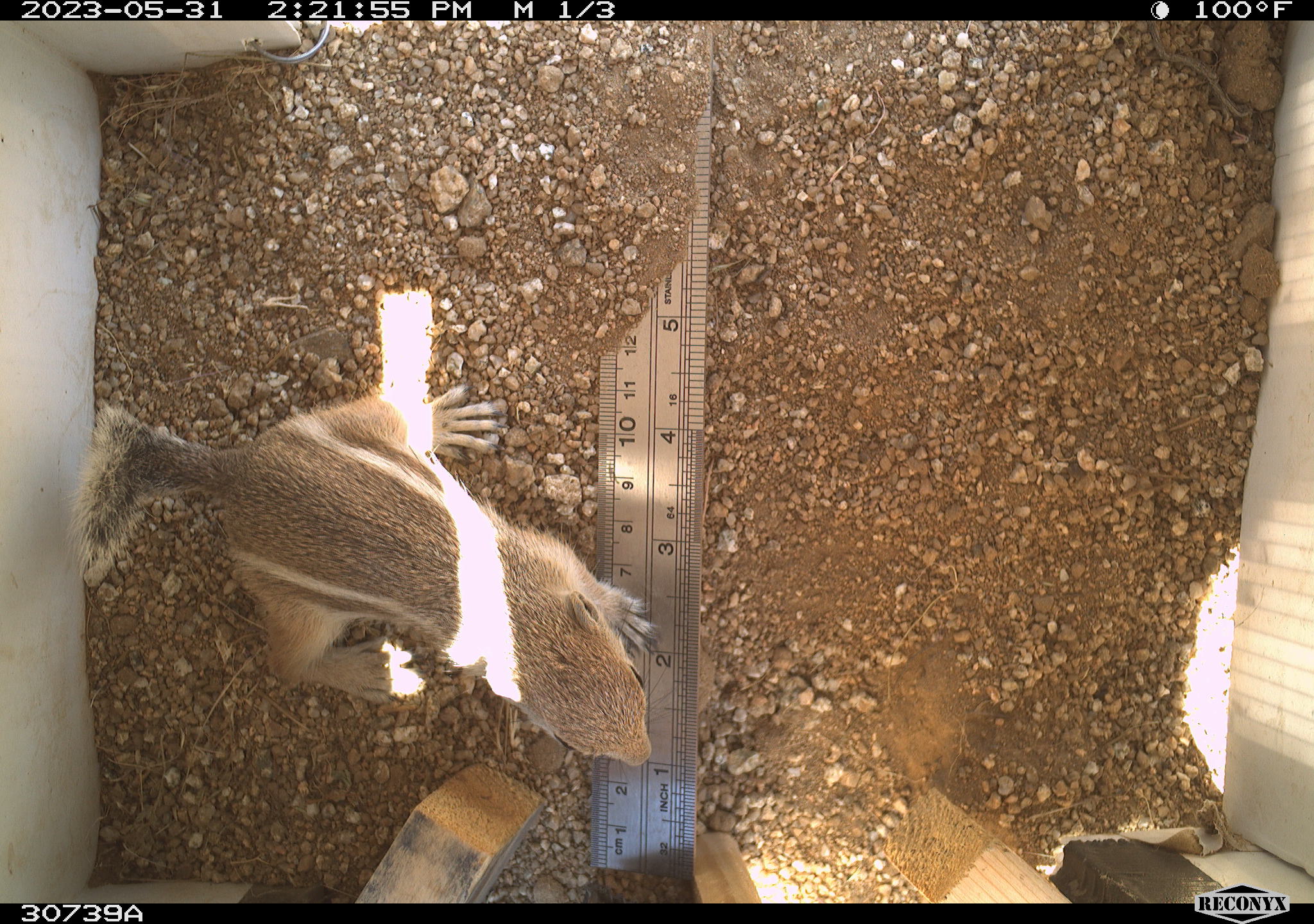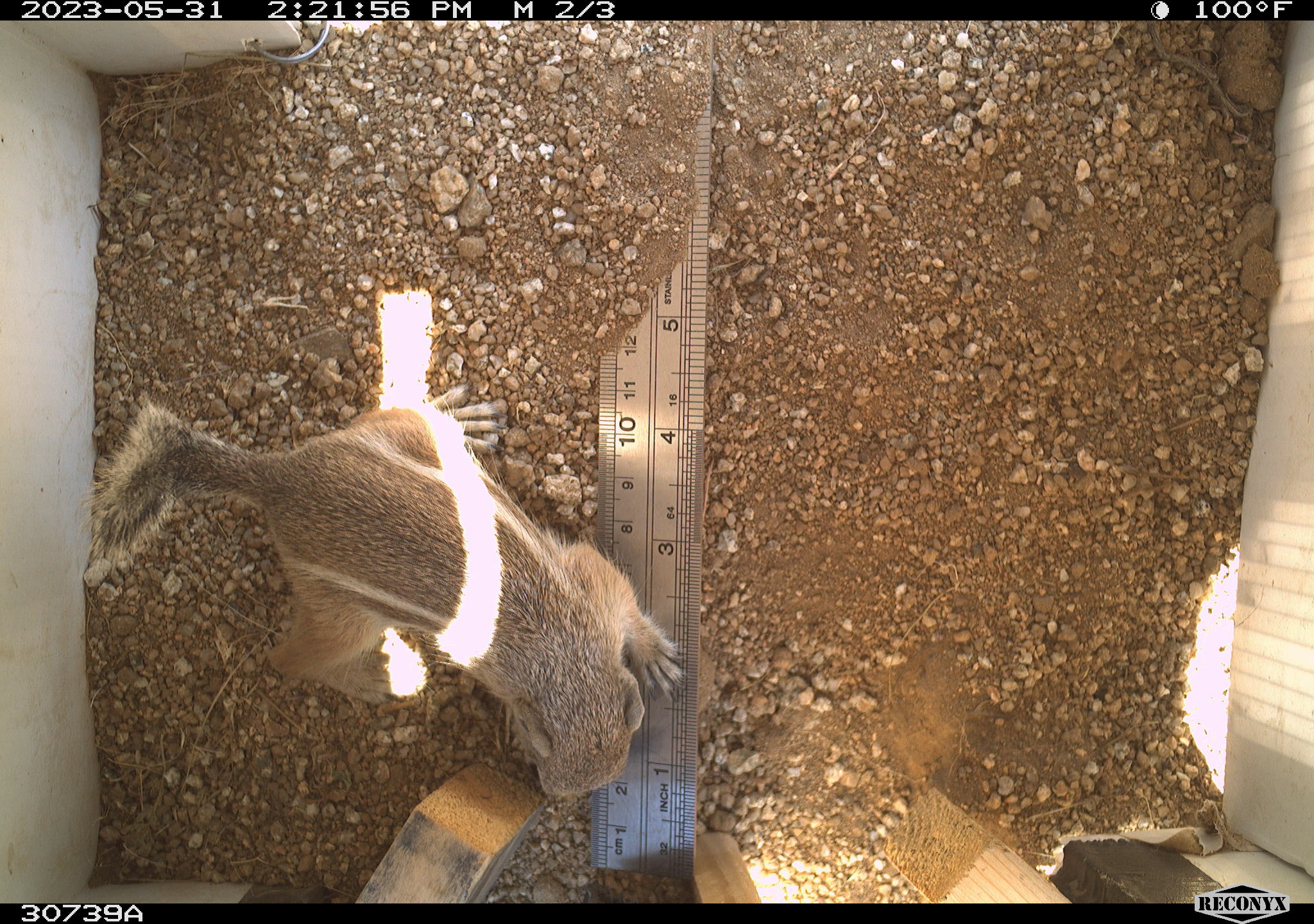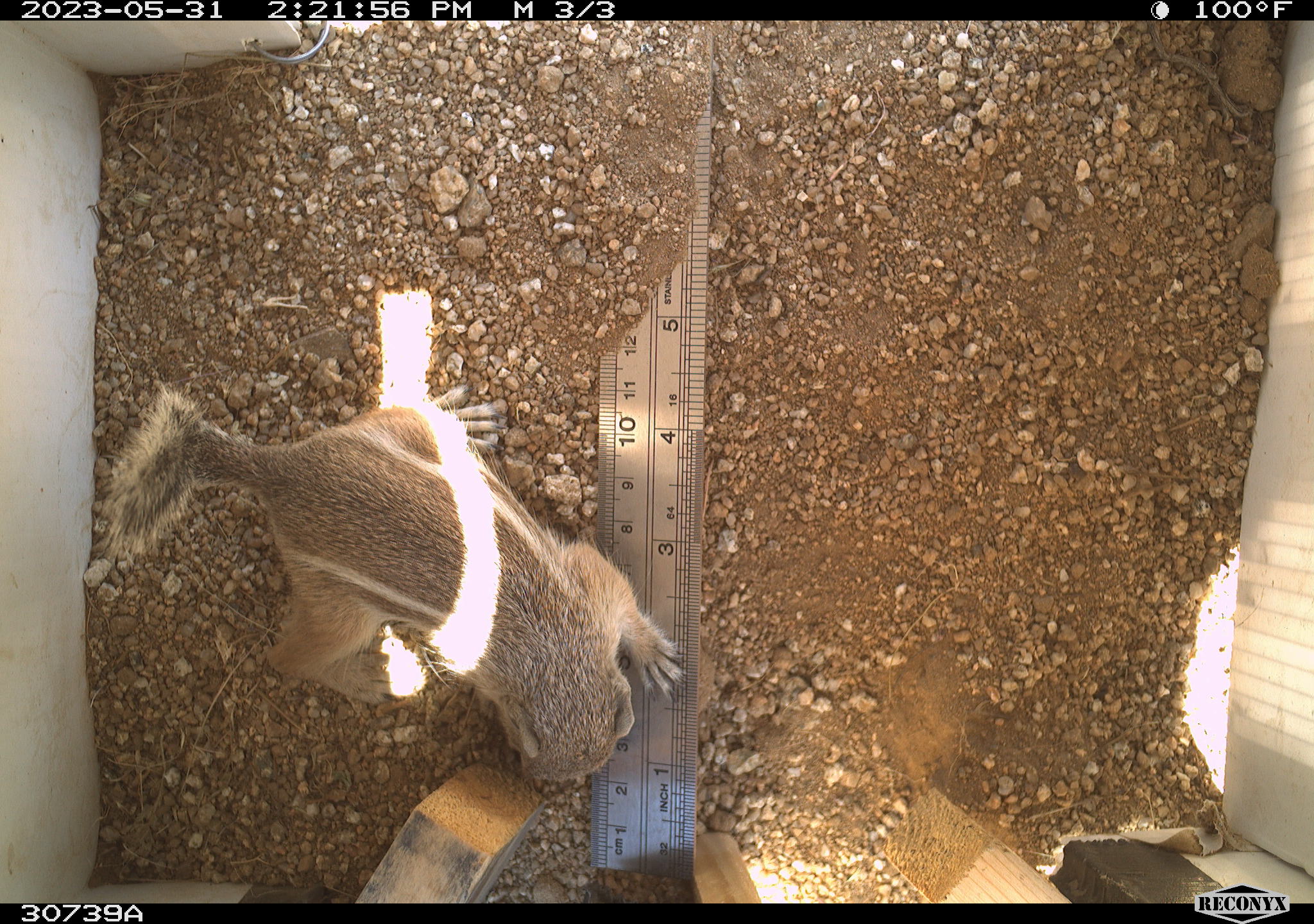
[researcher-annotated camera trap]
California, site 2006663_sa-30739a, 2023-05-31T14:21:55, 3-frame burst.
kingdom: Animalia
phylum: Chordata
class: Mammalia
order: Rodentia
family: Sciuridae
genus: Ammospermophilus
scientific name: Ammospermophilus leucurus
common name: white-tailed antelope squirrel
White-tailed antelope squirrel (Ammospermophilus leucurus).